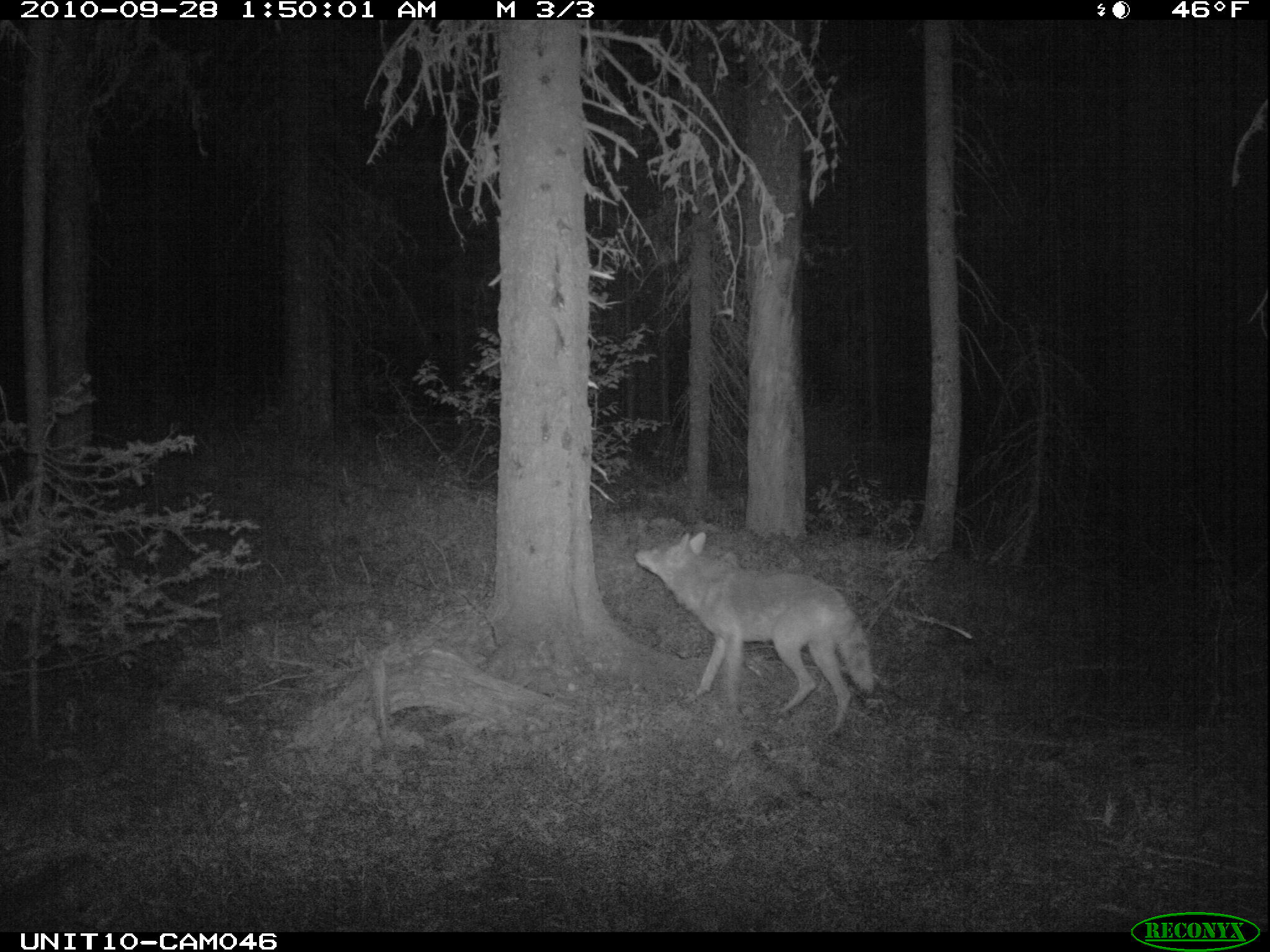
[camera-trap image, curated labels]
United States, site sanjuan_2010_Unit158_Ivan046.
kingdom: Animalia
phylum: Chordata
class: Mammalia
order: Carnivora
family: Canidae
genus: Canis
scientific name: Canis latrans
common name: coyote